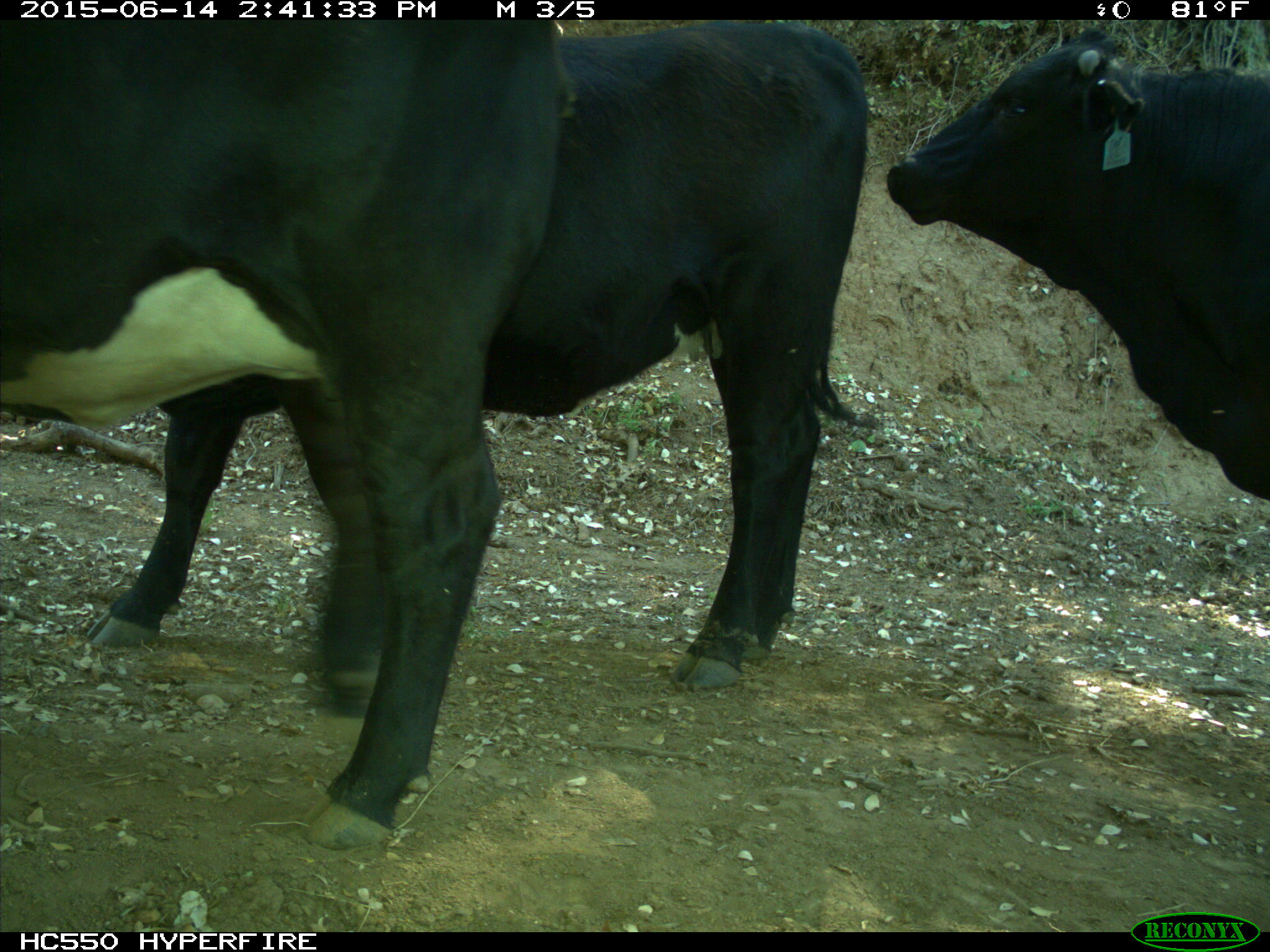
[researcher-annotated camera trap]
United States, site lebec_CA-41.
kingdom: Animalia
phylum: Chordata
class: Mammalia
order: Artiodactyla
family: Bovidae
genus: Bos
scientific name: Bos taurus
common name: domestic cow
Bos taurus (domestic cow).